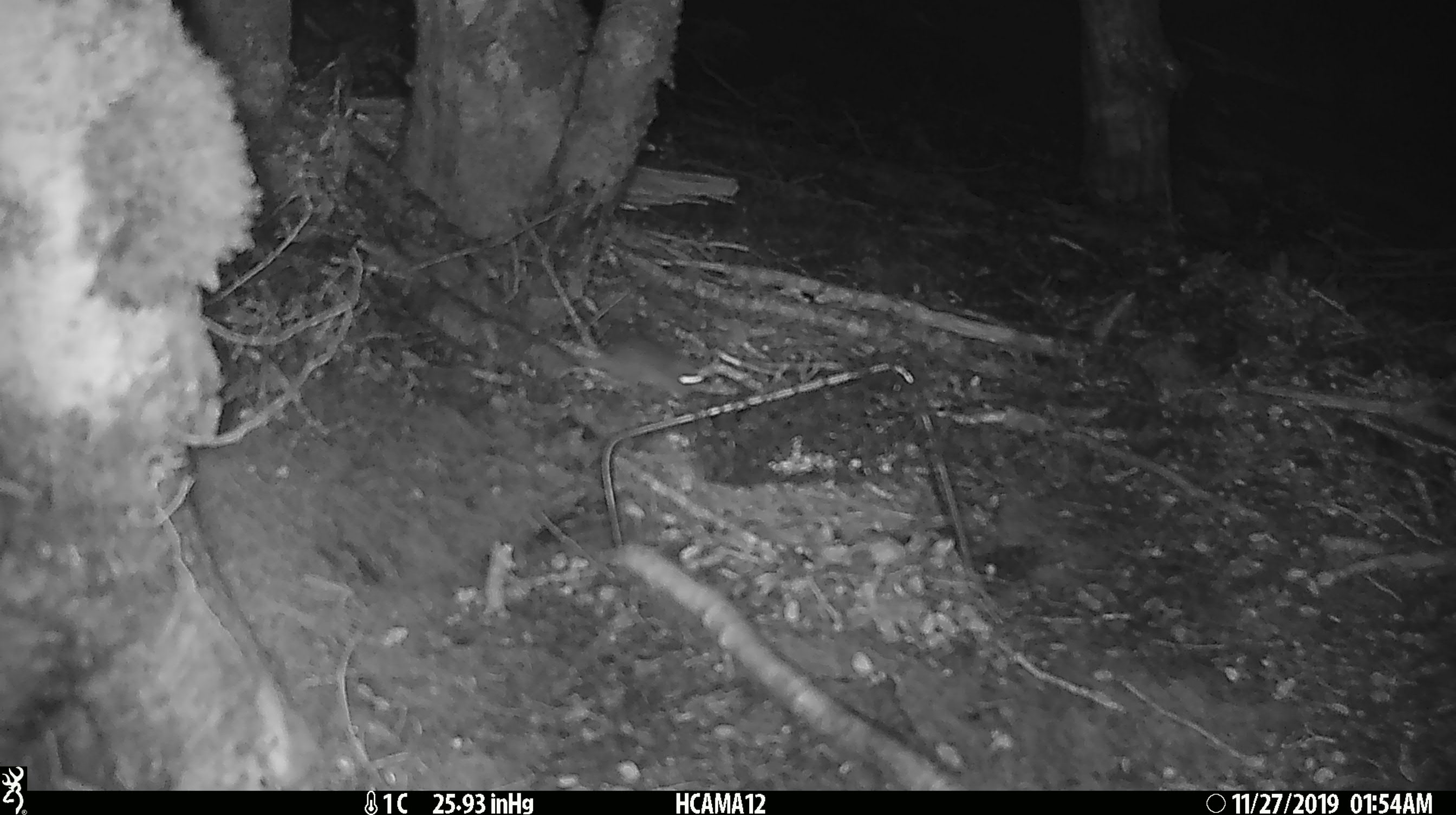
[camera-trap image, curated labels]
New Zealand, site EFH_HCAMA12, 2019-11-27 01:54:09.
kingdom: Animalia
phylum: Chordata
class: Mammalia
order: Rodentia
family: Muridae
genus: Mus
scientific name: Mus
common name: mouse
Mouse (Mus).